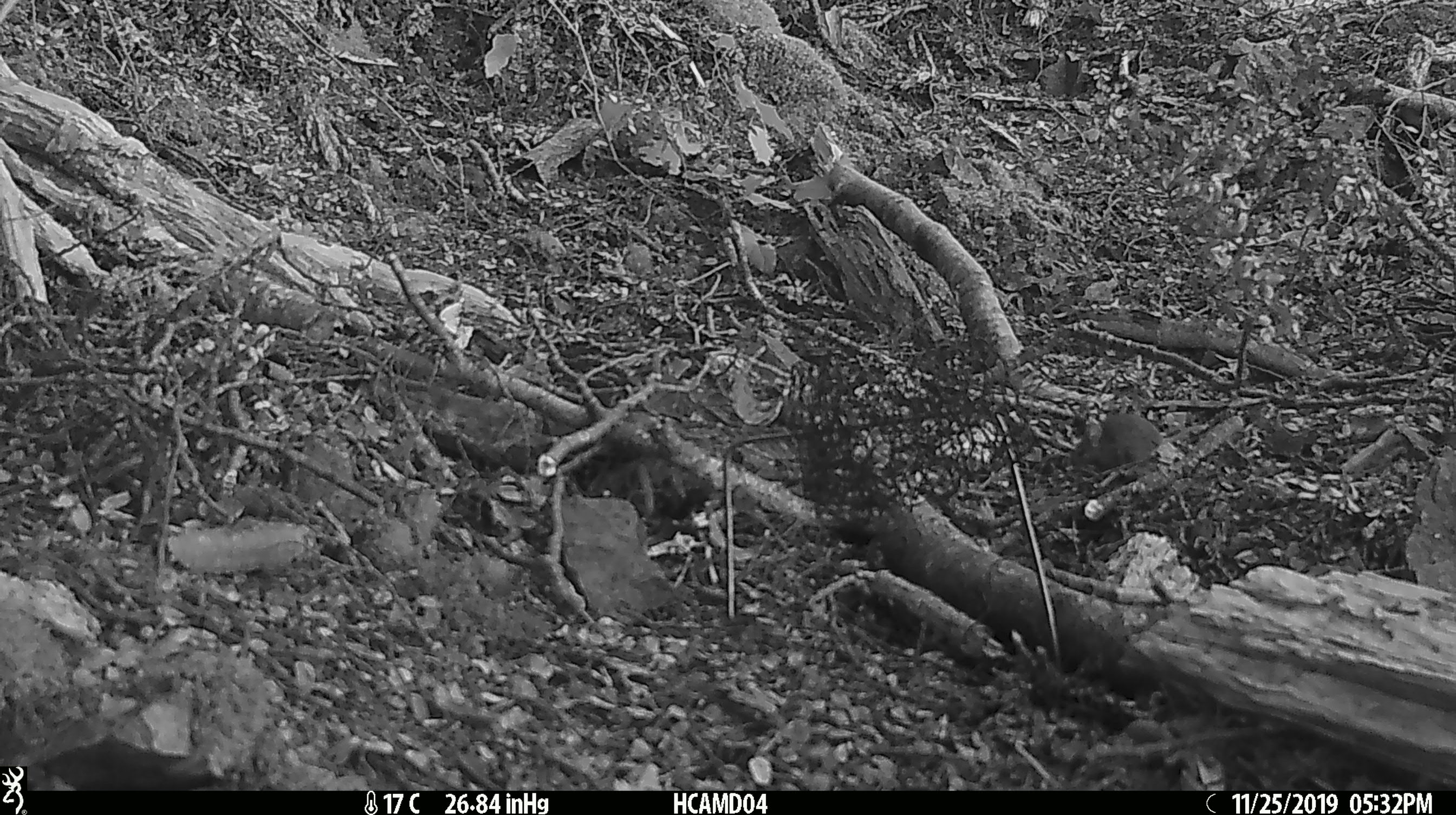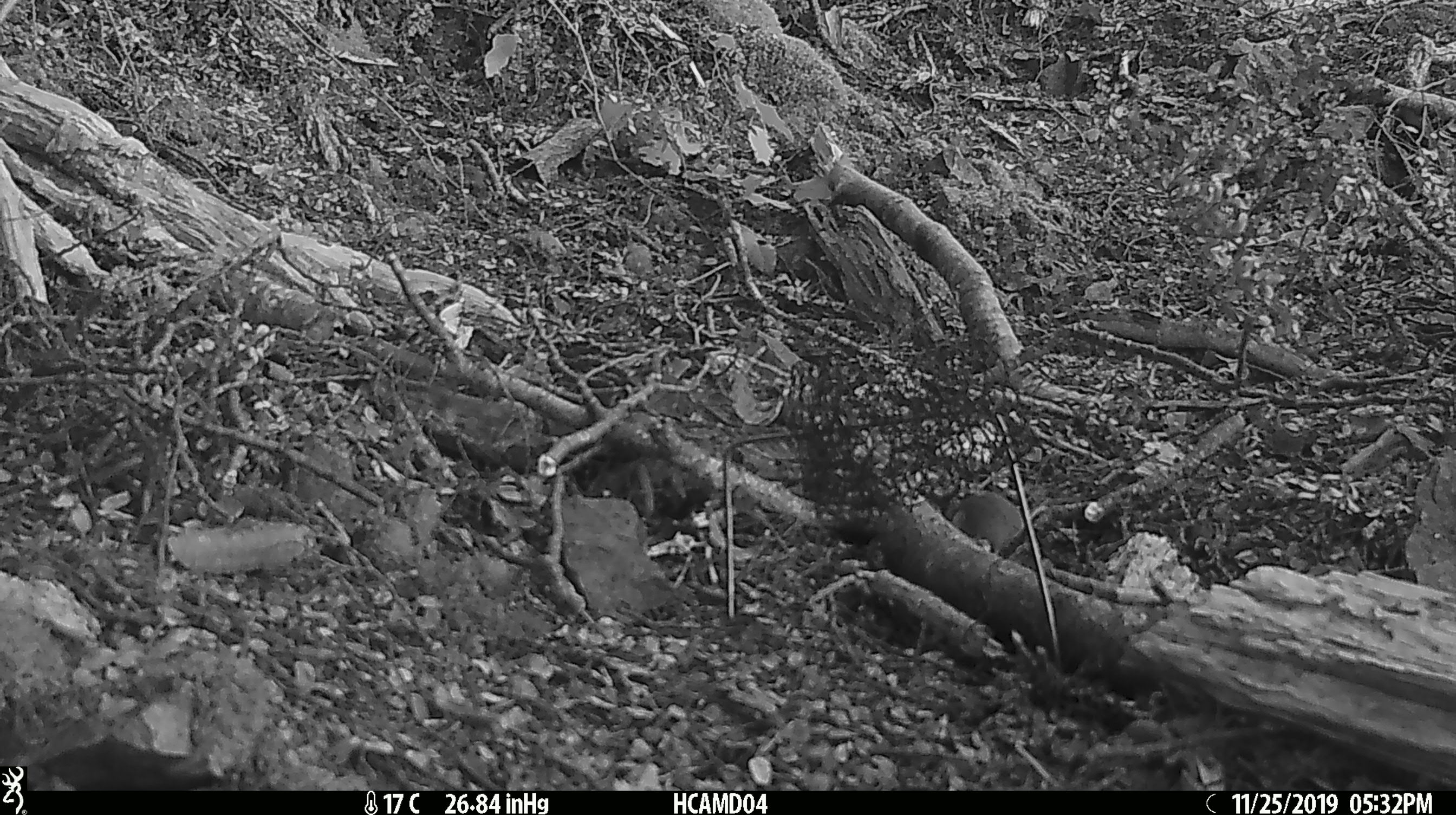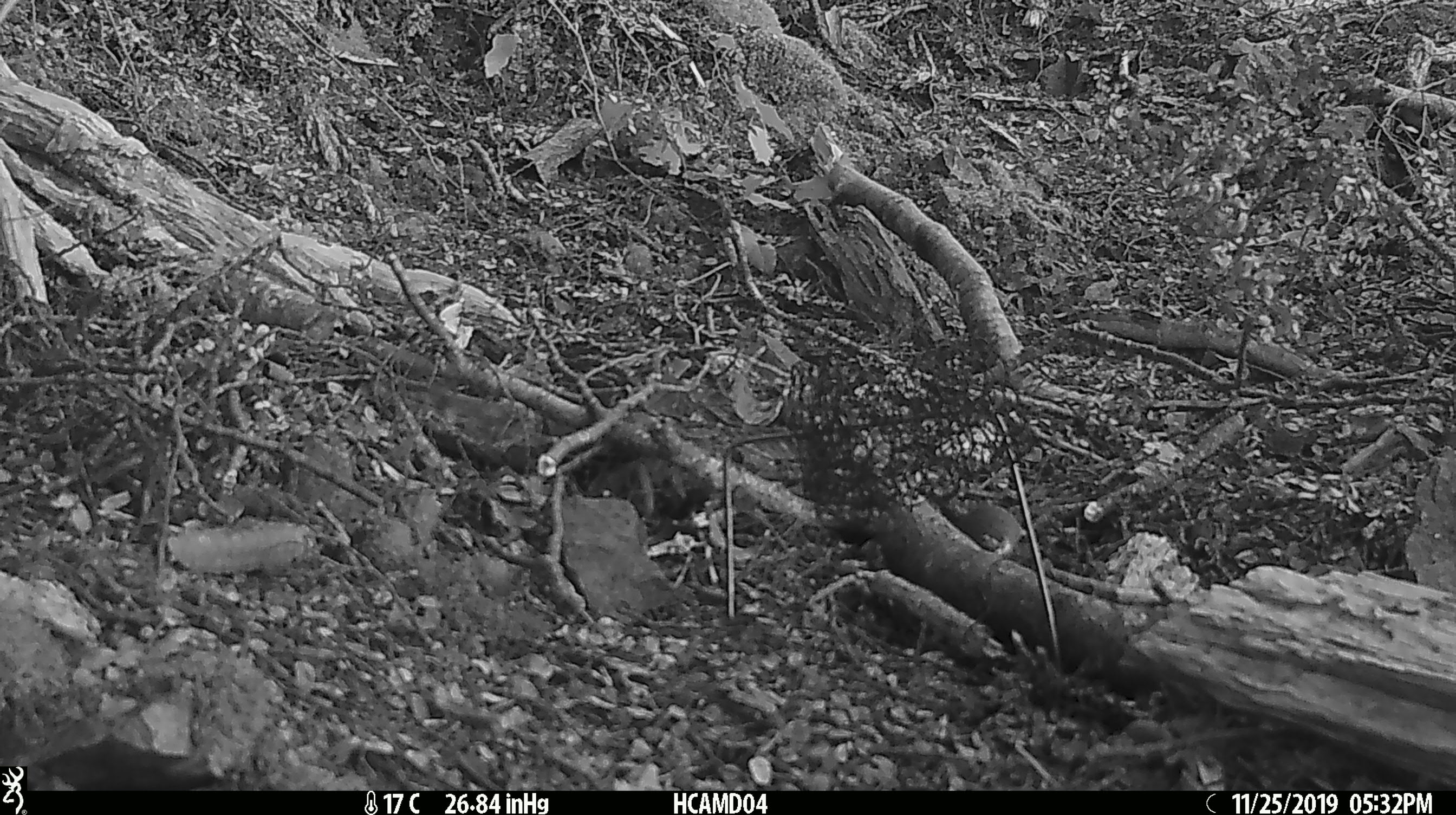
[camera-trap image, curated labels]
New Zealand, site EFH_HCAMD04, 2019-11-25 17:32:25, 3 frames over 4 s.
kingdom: Animalia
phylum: Chordata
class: Mammalia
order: Rodentia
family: Muridae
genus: Mus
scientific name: Mus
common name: mouse